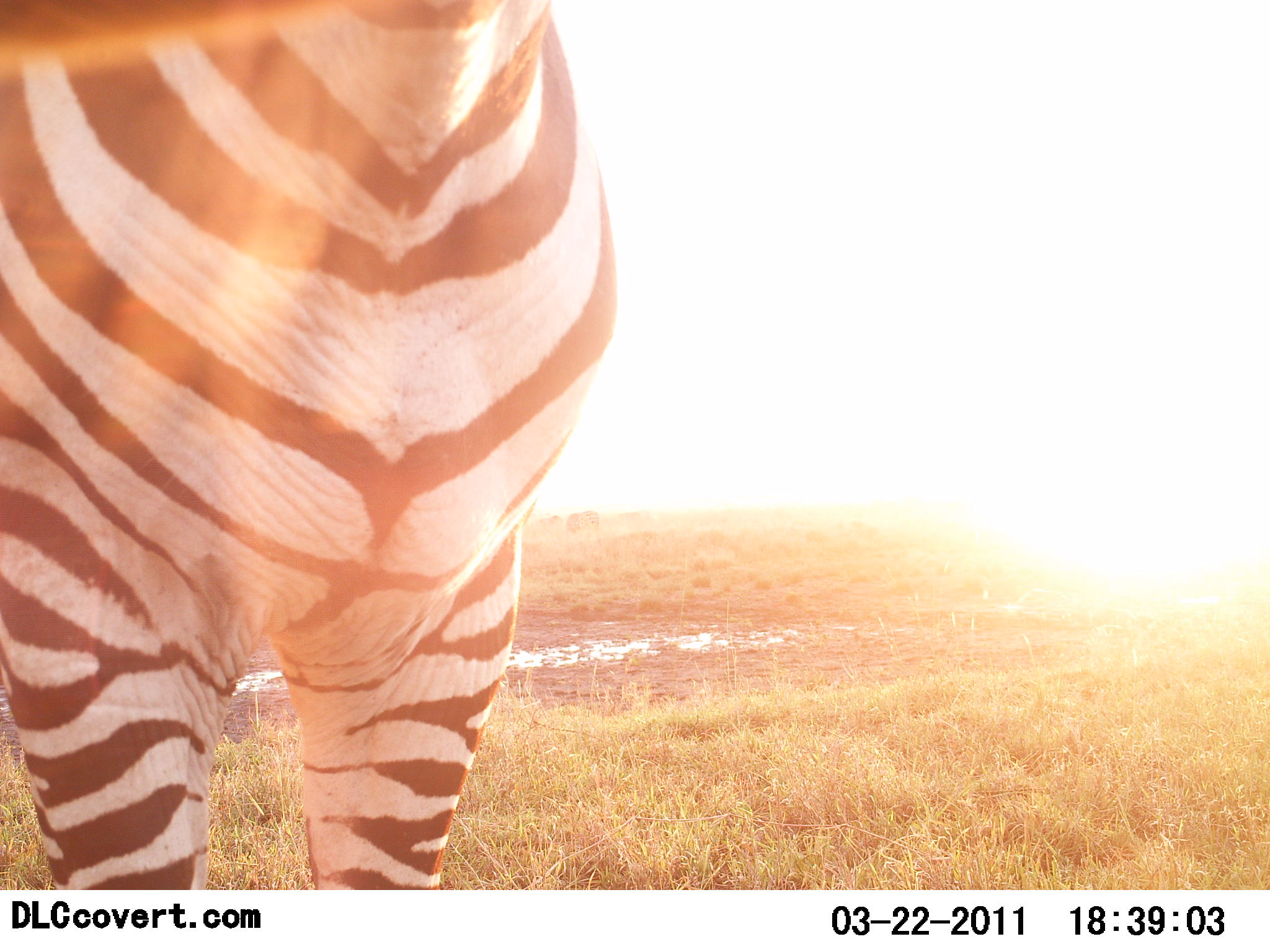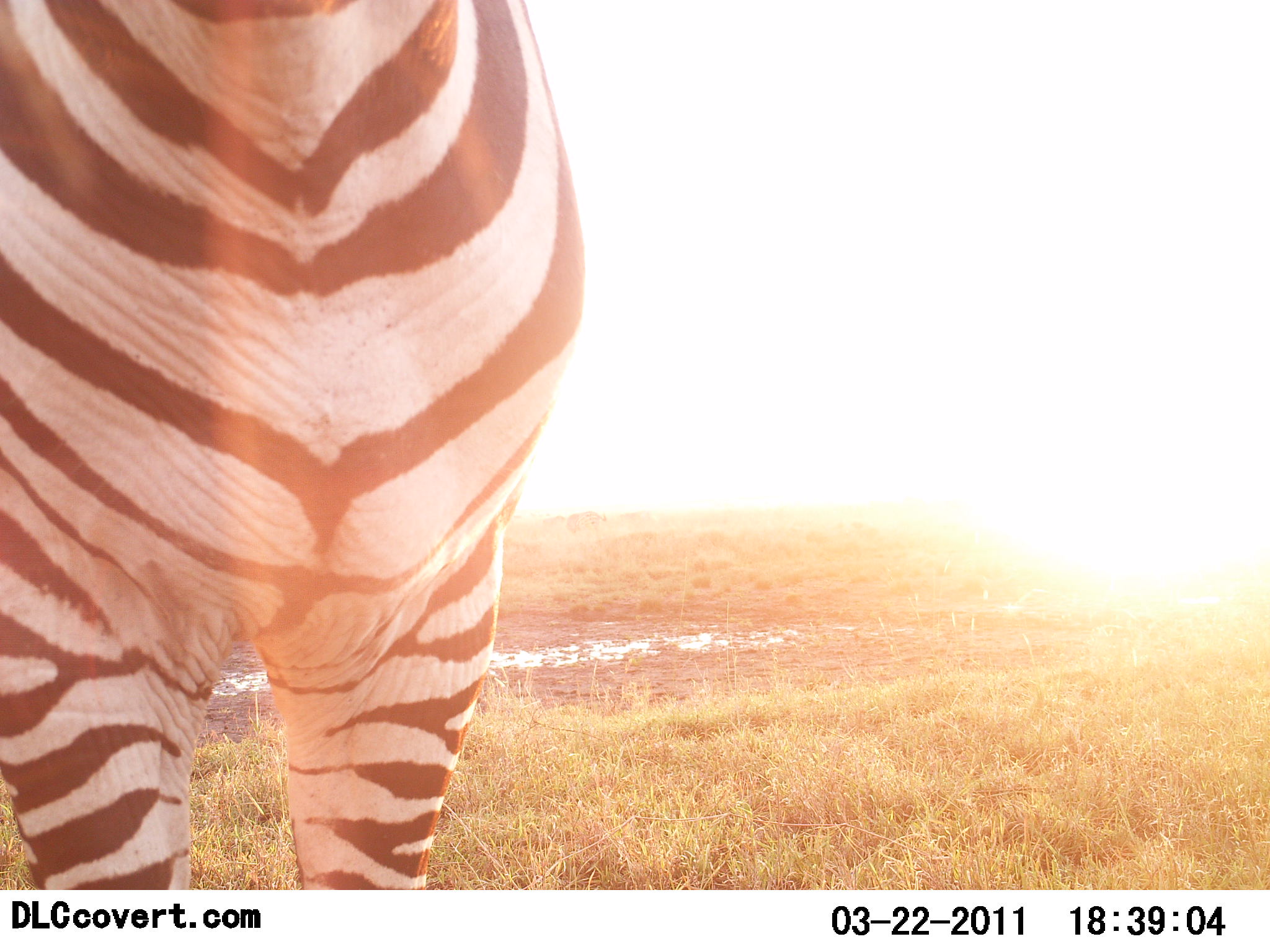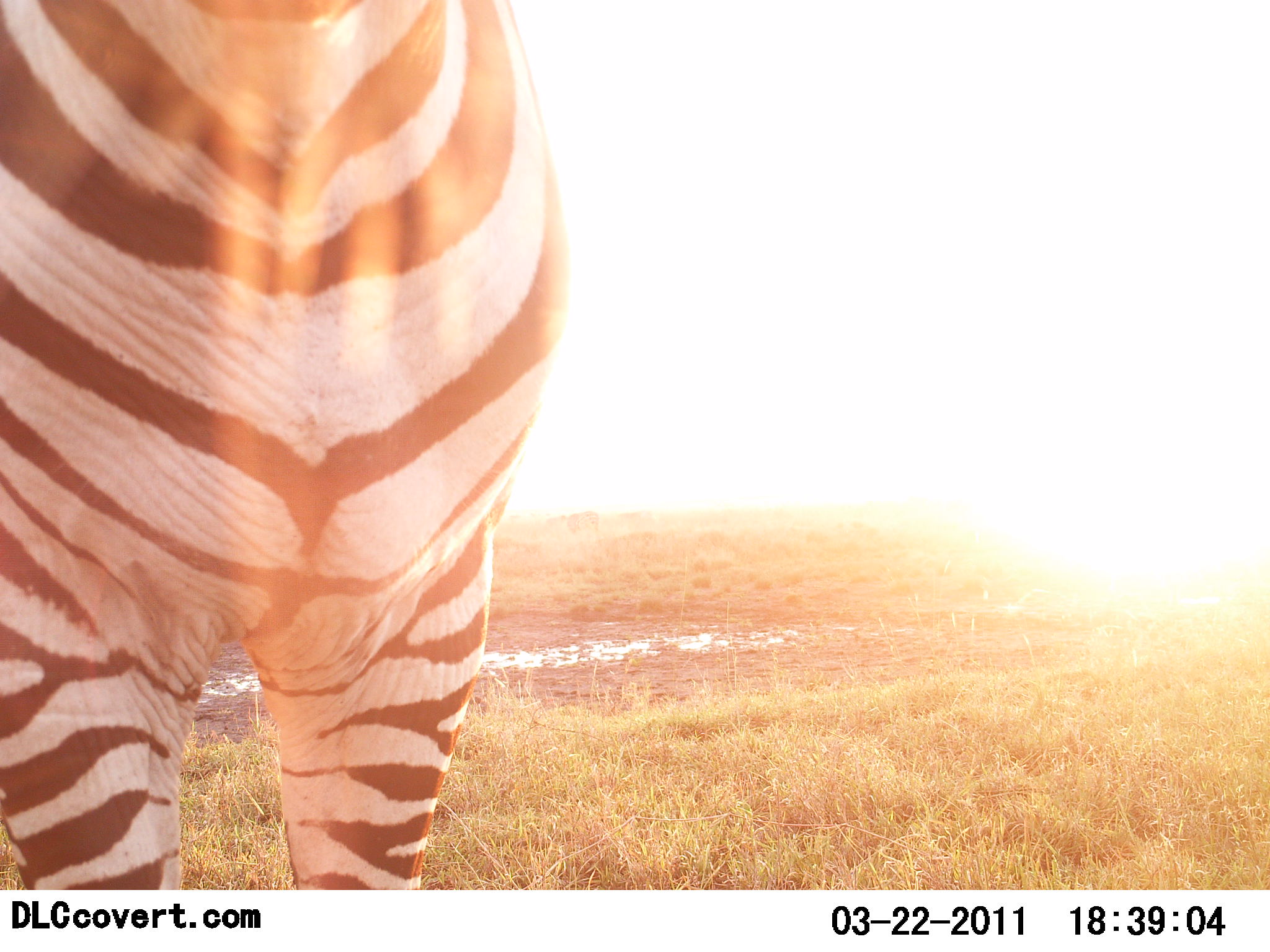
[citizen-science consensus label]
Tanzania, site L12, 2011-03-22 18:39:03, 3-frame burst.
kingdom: Animalia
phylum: Chordata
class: Mammalia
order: Perissodactyla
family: Equidae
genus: Equus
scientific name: Equus quagga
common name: plains zebra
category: zebra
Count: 1.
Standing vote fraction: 100%.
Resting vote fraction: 0%.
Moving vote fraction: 0%.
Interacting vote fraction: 0%.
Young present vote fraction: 0%.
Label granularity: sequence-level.